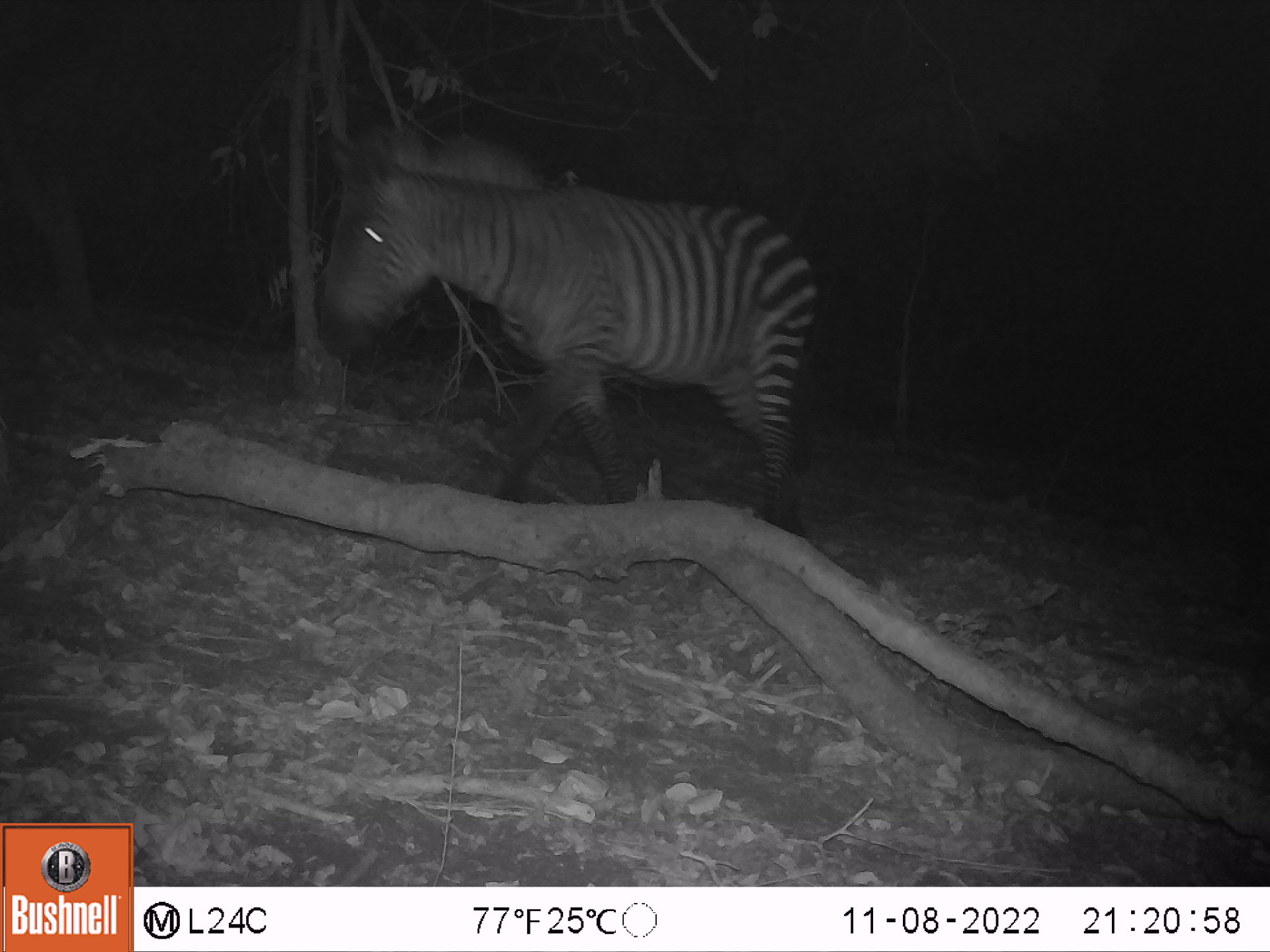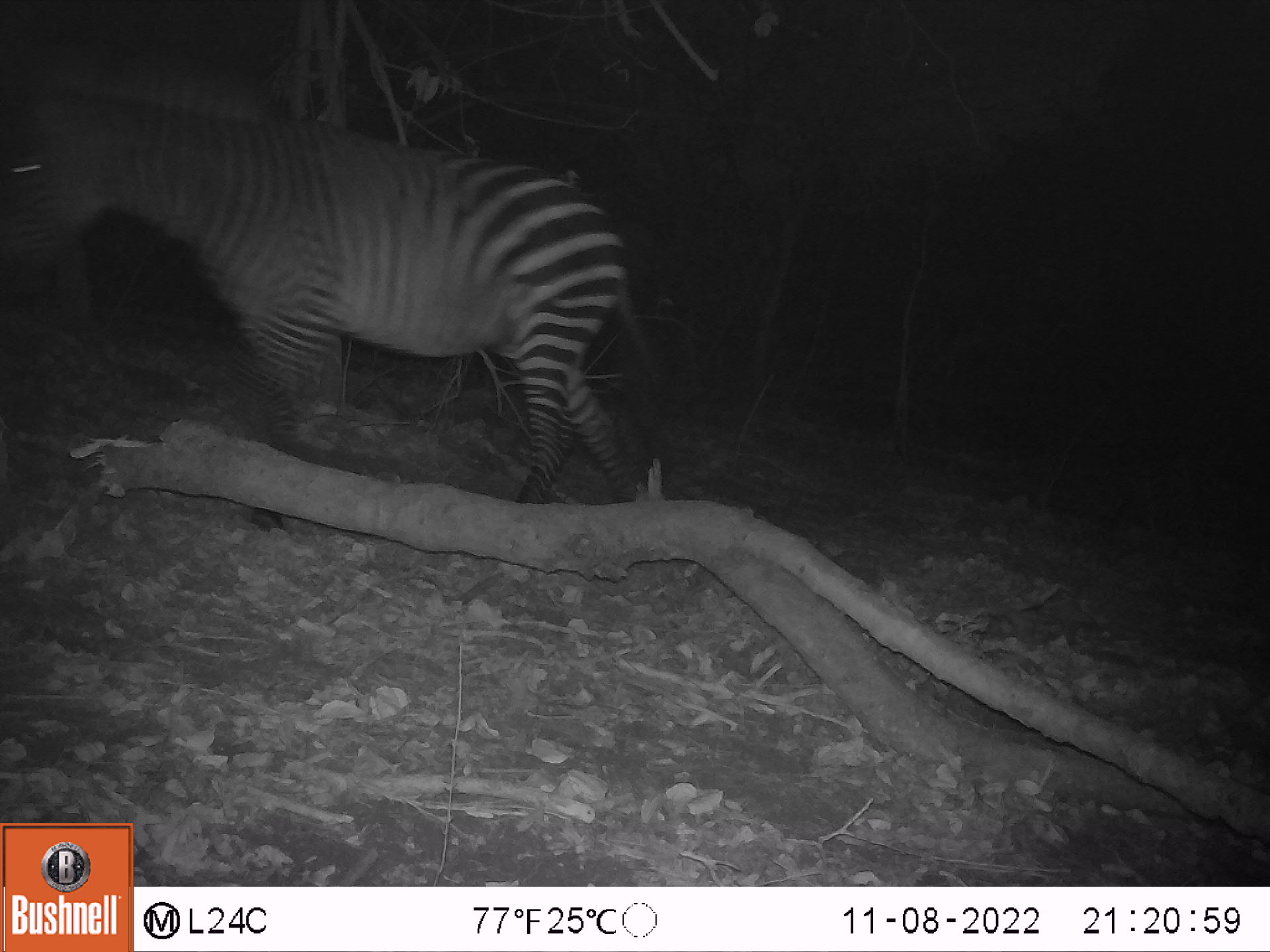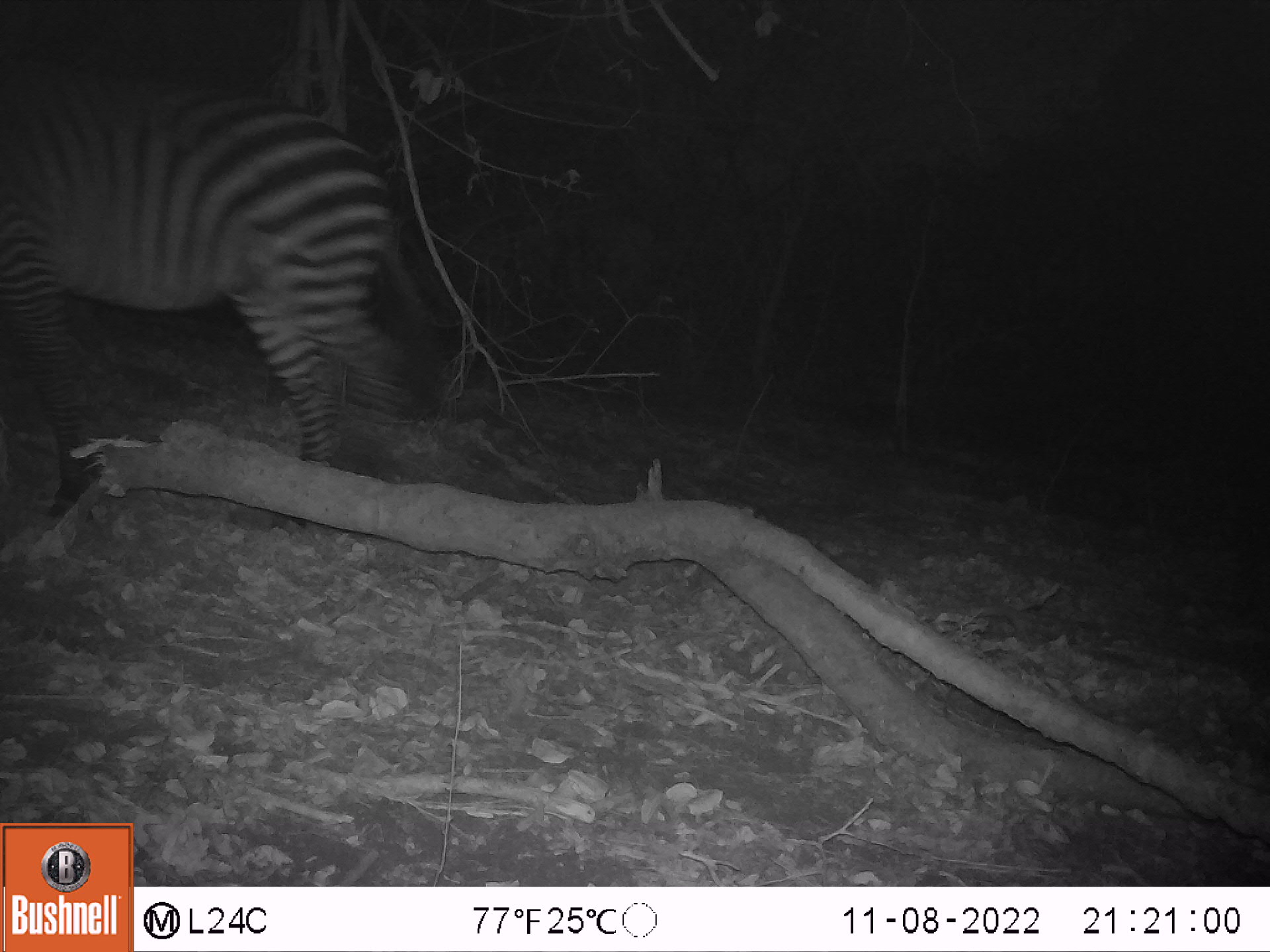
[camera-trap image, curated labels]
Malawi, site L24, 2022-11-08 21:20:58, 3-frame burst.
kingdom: Animalia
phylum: Chordata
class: Mammalia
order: Perissodactyla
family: Equidae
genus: Equus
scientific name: Equus quagga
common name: plains zebra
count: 1